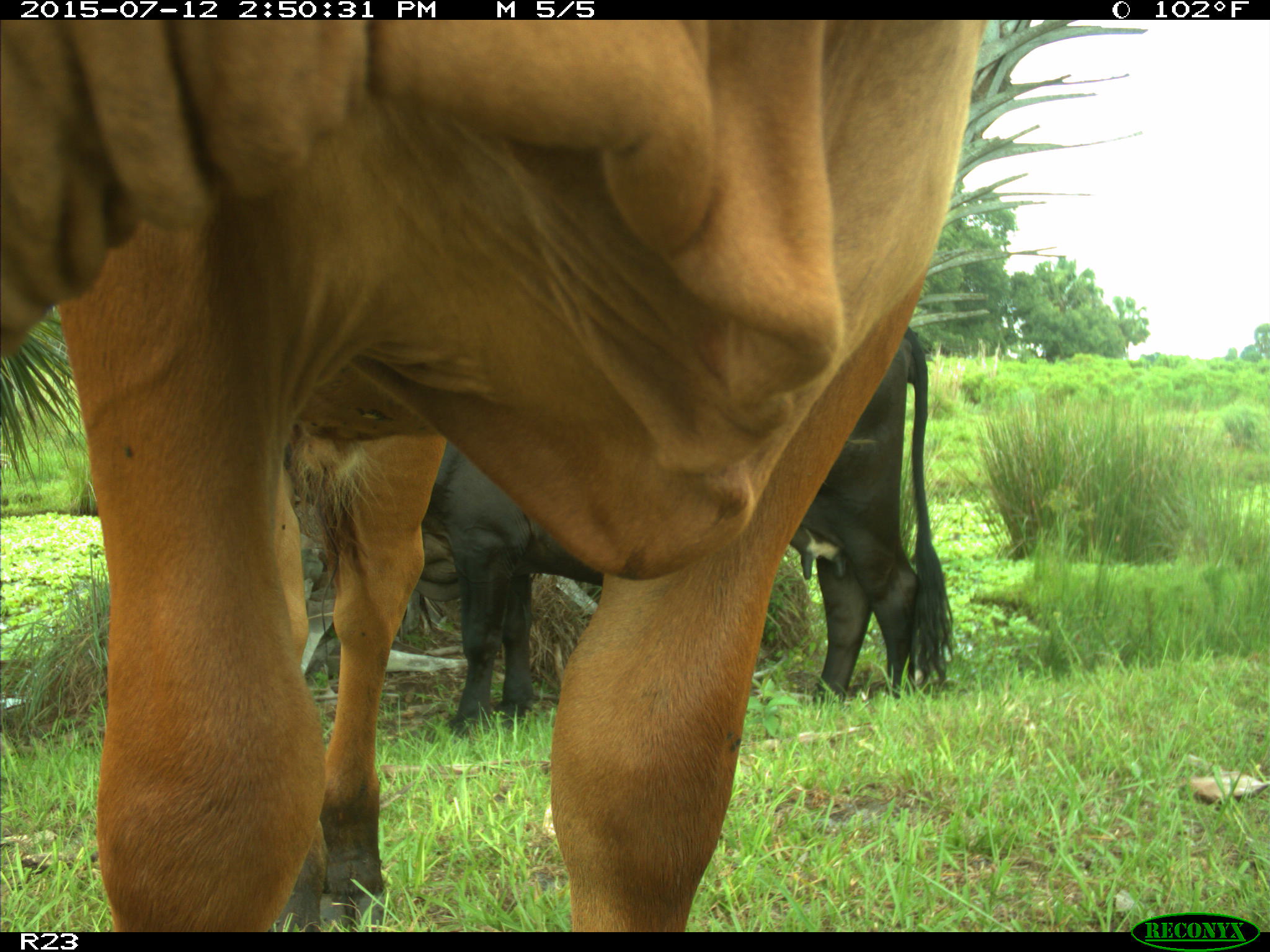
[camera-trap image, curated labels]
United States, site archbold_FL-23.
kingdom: Animalia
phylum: Chordata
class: Mammalia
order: Artiodactyla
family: Bovidae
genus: Bos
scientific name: Bos taurus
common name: domestic cow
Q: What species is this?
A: Bos taurus (domestic cow).